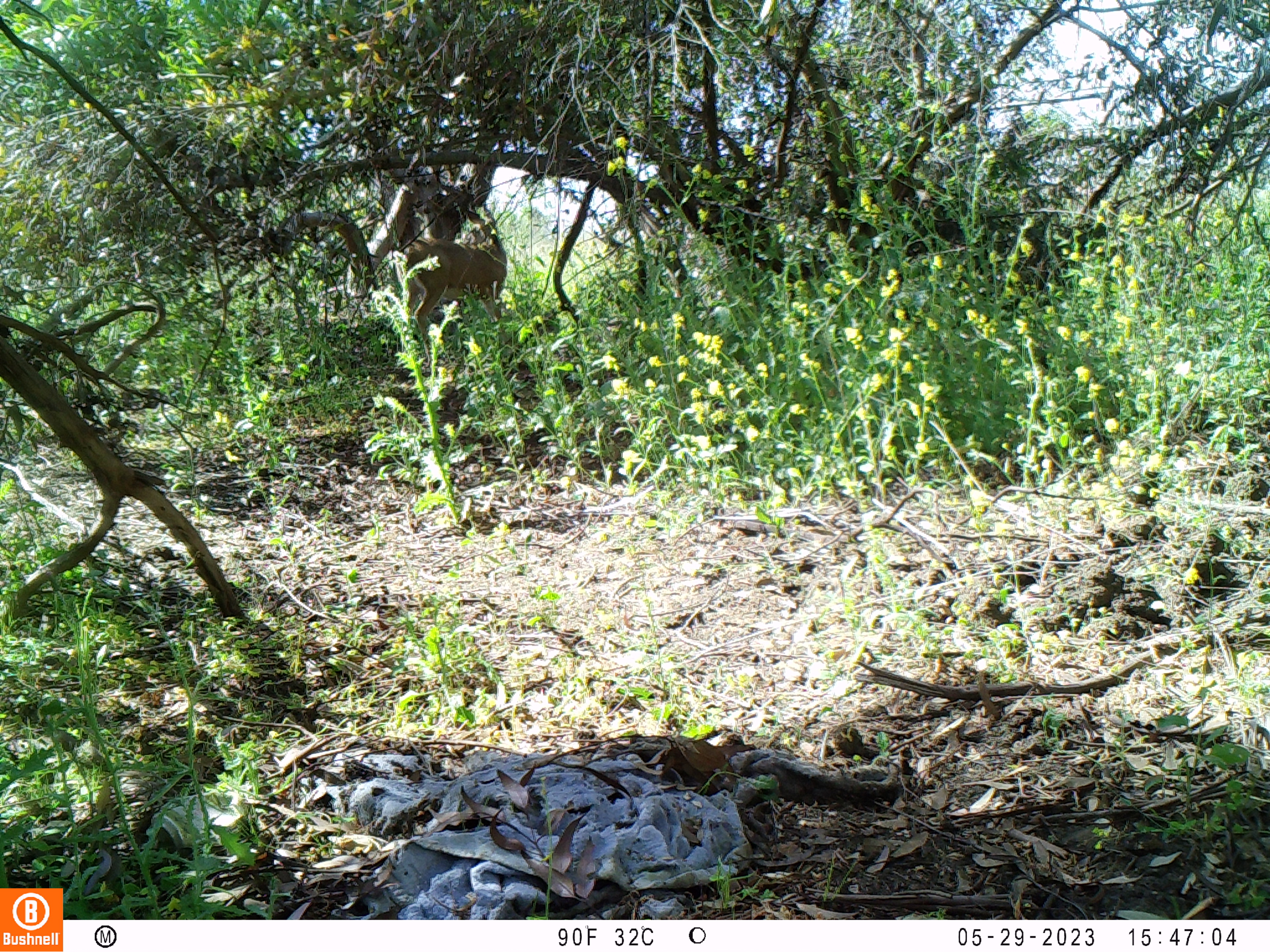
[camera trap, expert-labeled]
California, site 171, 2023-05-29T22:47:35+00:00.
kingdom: Animalia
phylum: Chordata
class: Mammalia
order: Artiodactyla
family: Cervidae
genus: Odocoileus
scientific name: Odocoileus hemionus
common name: mule deer